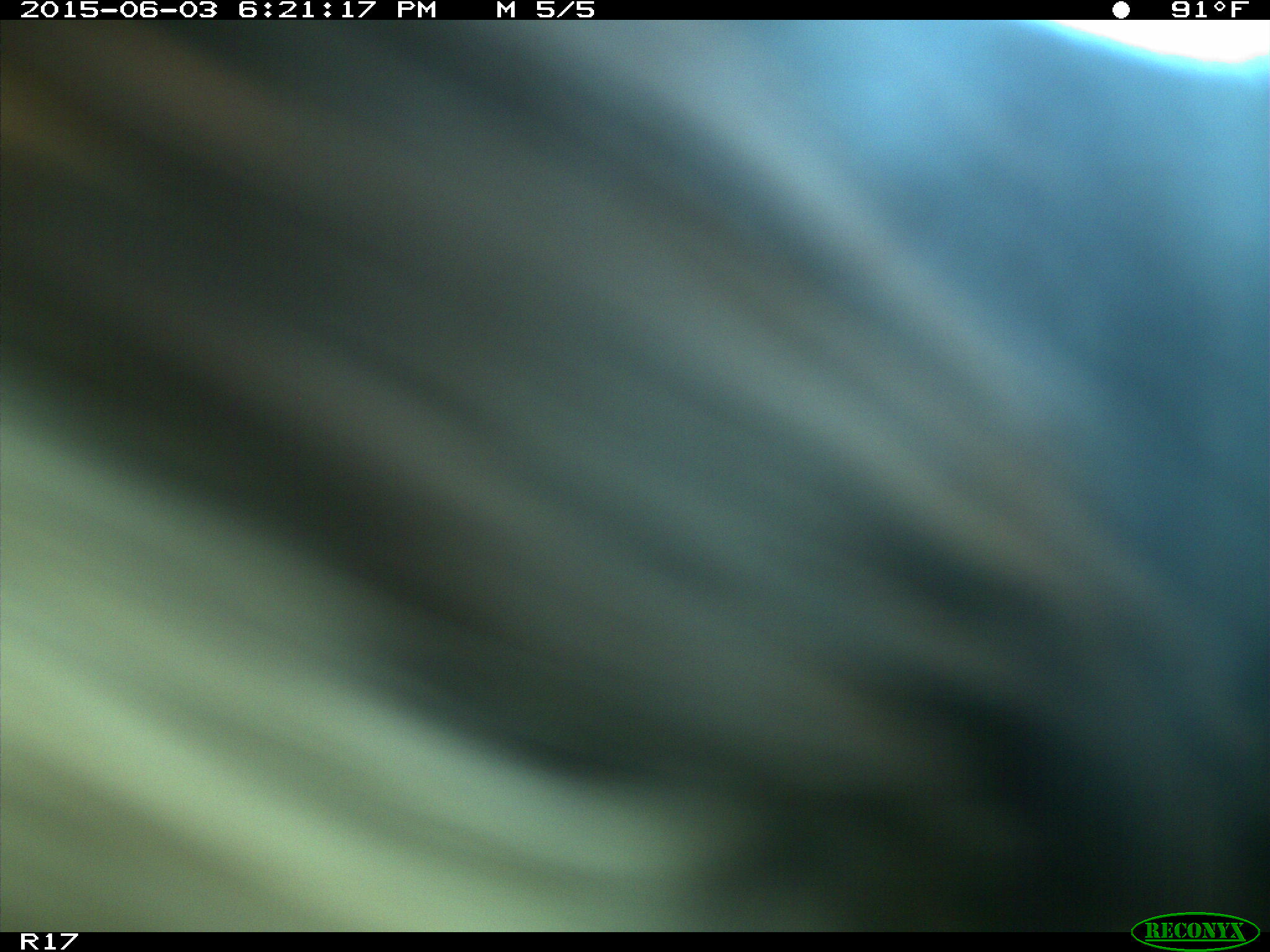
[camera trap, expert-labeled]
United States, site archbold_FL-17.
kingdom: Animalia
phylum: Chordata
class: Mammalia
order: Artiodactyla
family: Bovidae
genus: Bos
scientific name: Bos taurus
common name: domestic cow